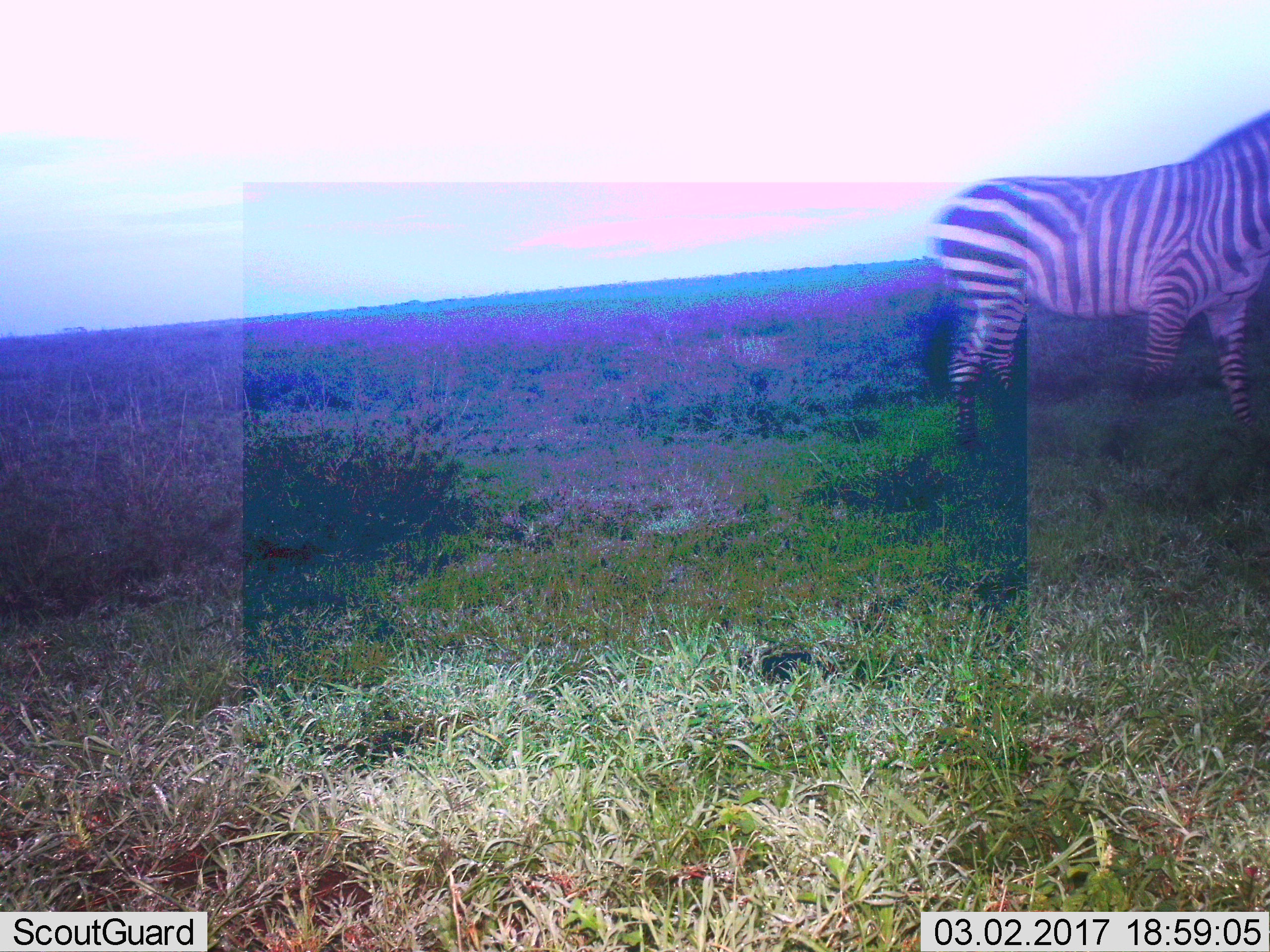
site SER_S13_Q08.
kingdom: Animalia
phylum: Chordata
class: Mammalia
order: Perissodactyla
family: Equidae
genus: Equus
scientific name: Equus quagga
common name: plains zebra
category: zebraplains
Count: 1.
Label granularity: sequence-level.